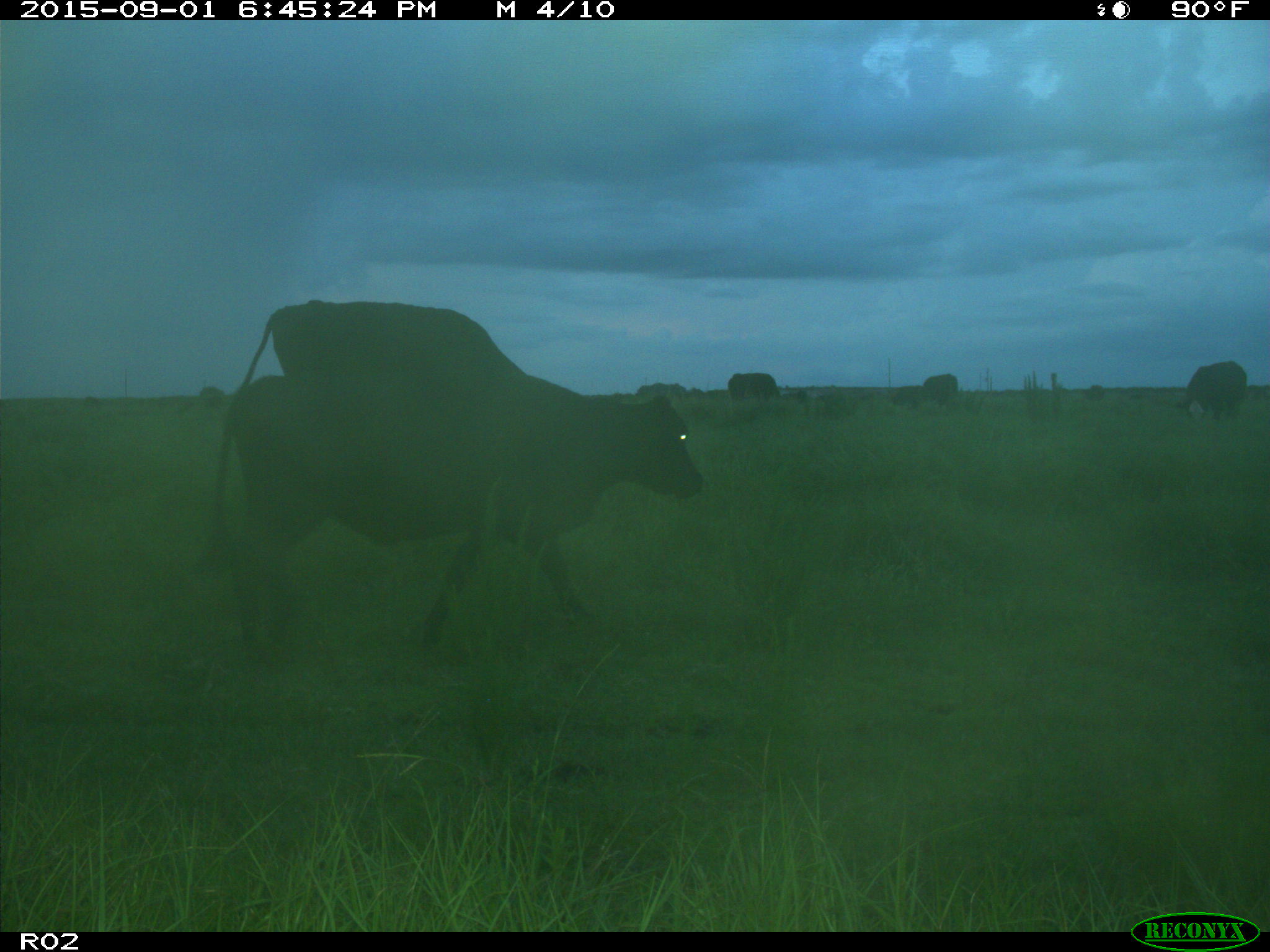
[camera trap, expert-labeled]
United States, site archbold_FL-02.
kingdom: Animalia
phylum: Chordata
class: Mammalia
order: Artiodactyla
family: Bovidae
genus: Bos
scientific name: Bos taurus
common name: domestic cow